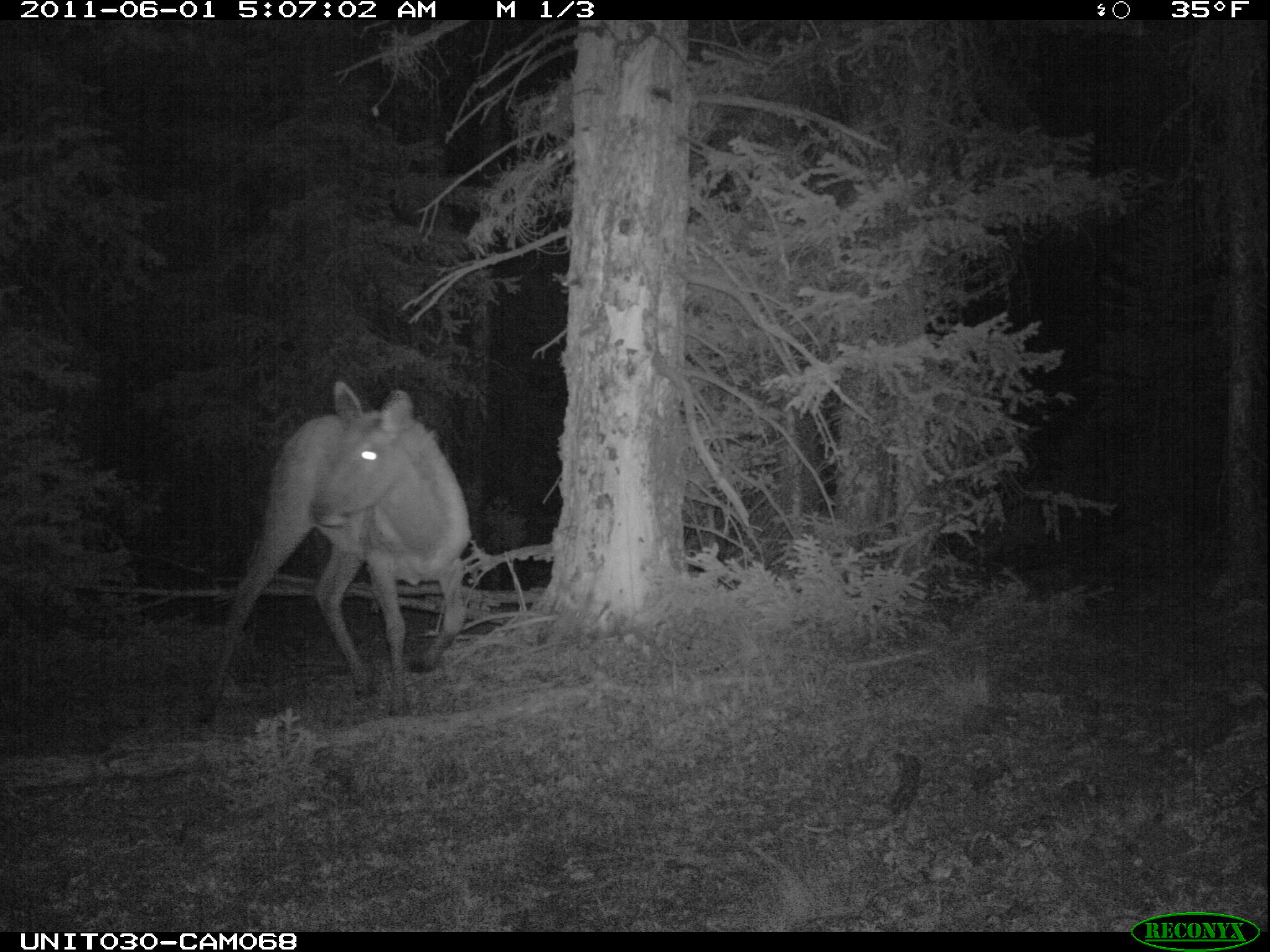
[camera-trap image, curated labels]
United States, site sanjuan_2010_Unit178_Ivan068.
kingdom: Animalia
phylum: Chordata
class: Mammalia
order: Artiodactyla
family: Cervidae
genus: Cervus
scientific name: Cervus elaphus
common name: red deer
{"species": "Cervus elaphus (red deer)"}